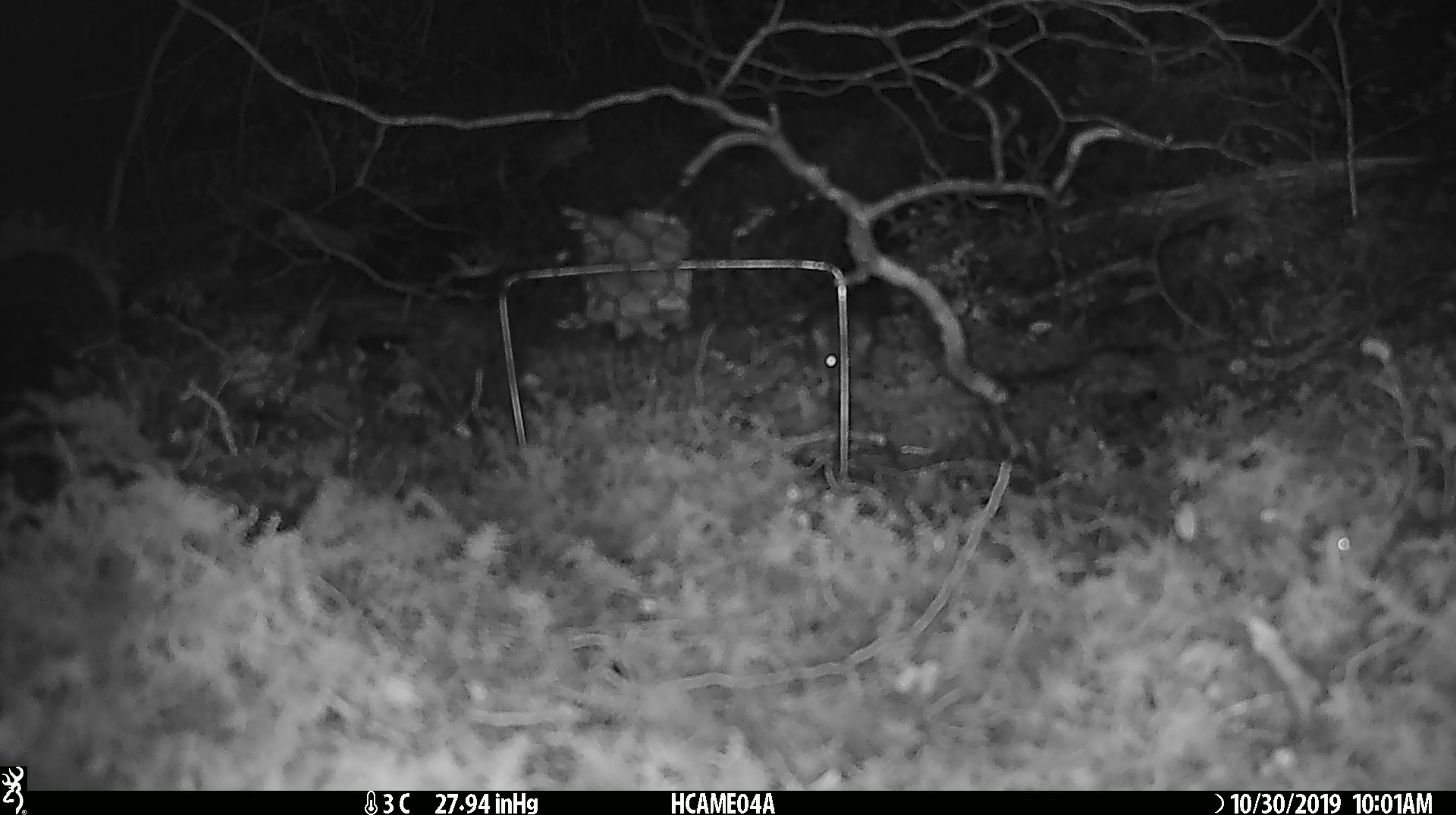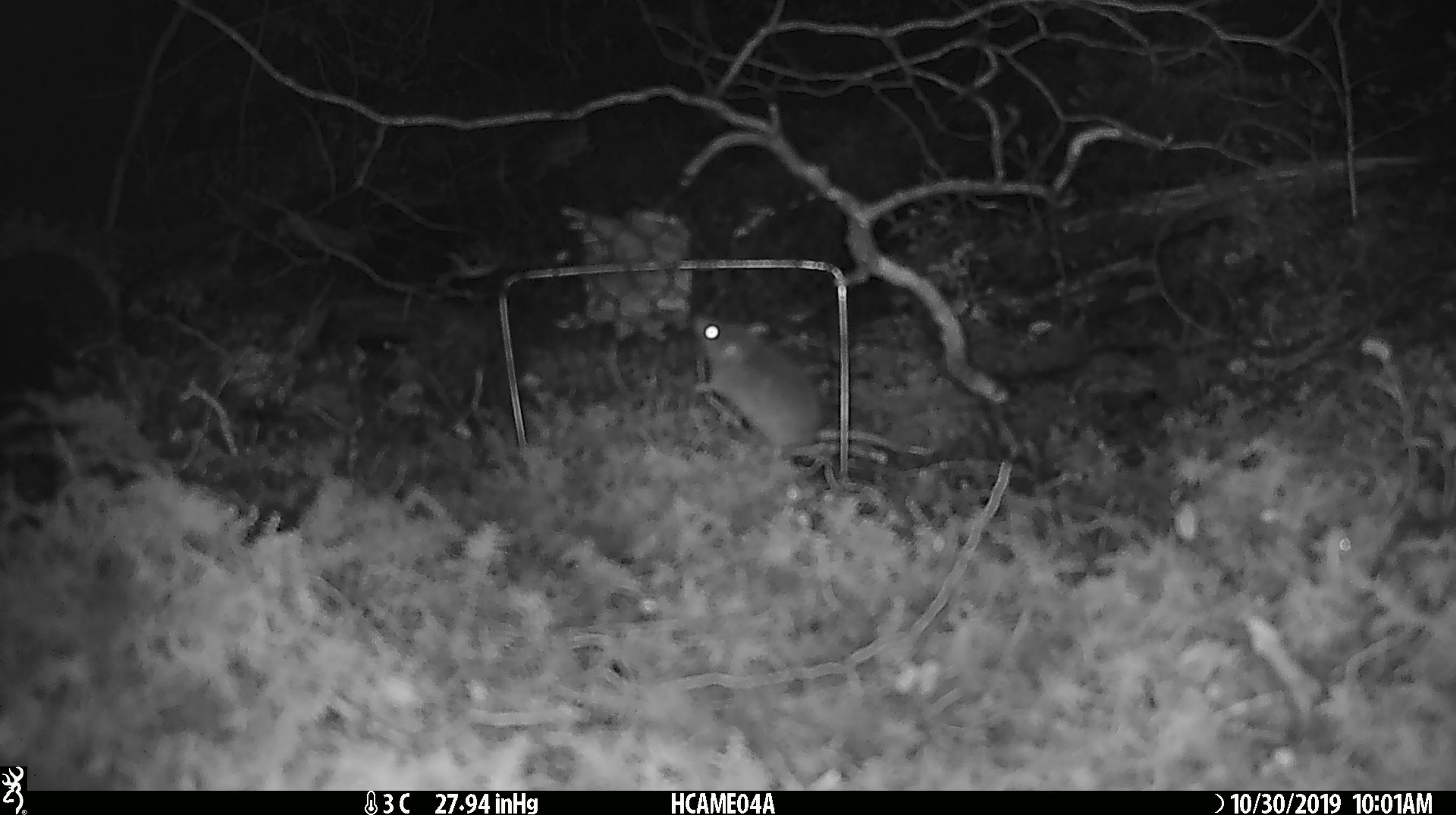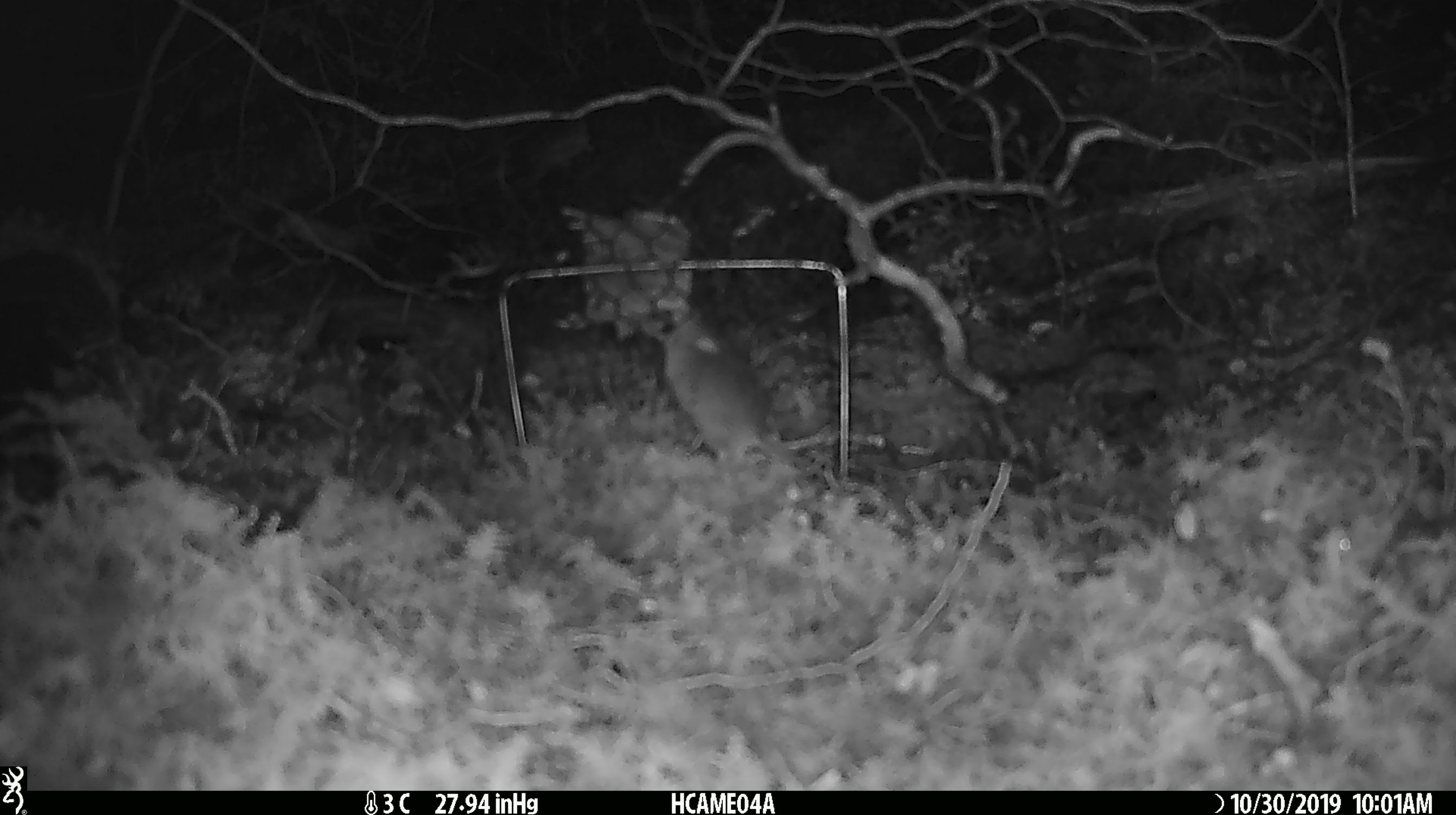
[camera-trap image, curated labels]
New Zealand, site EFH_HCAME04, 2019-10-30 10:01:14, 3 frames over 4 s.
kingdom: Animalia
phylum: Chordata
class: Mammalia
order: Rodentia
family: Muridae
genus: Mus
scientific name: Mus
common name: mouse